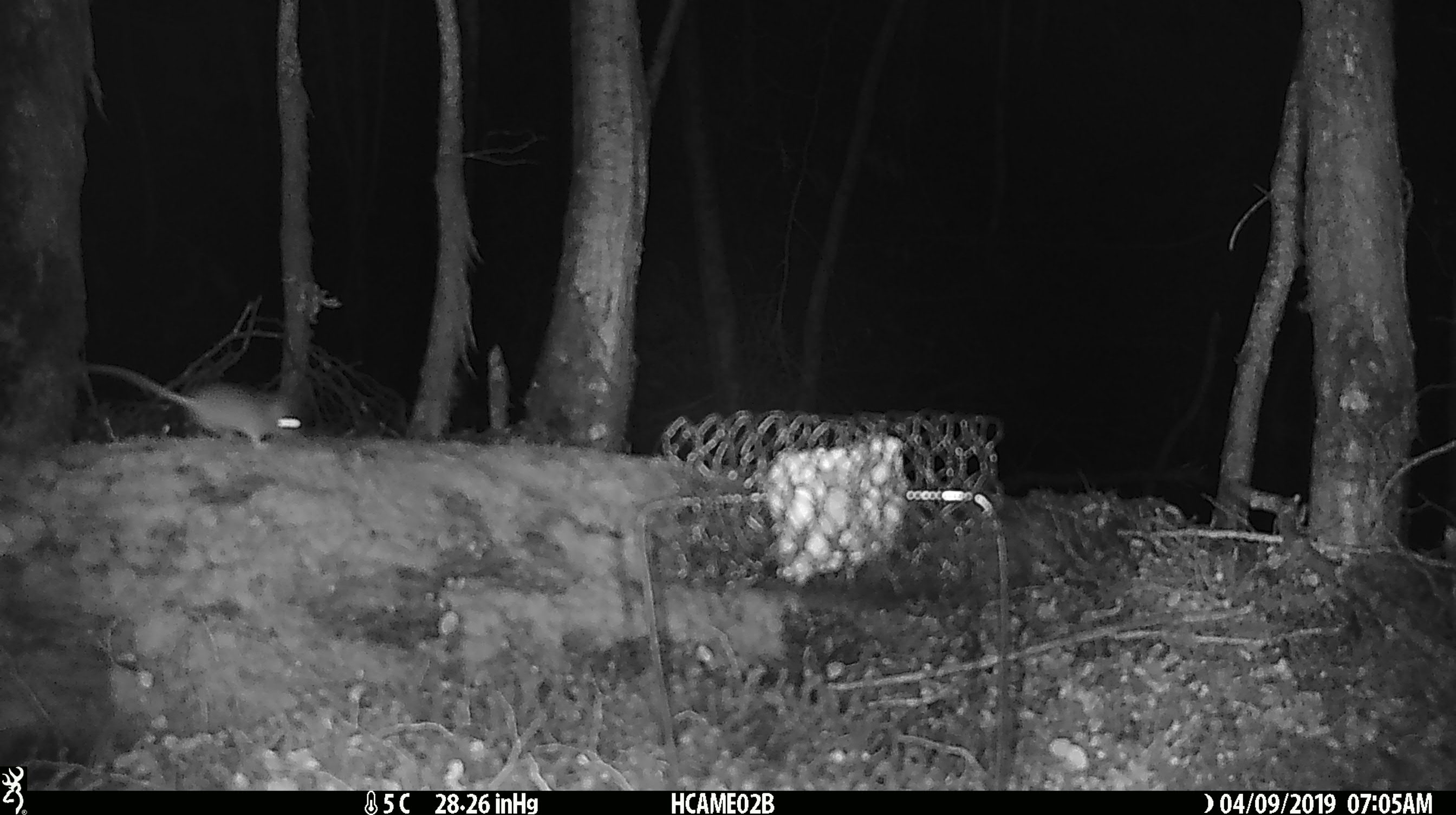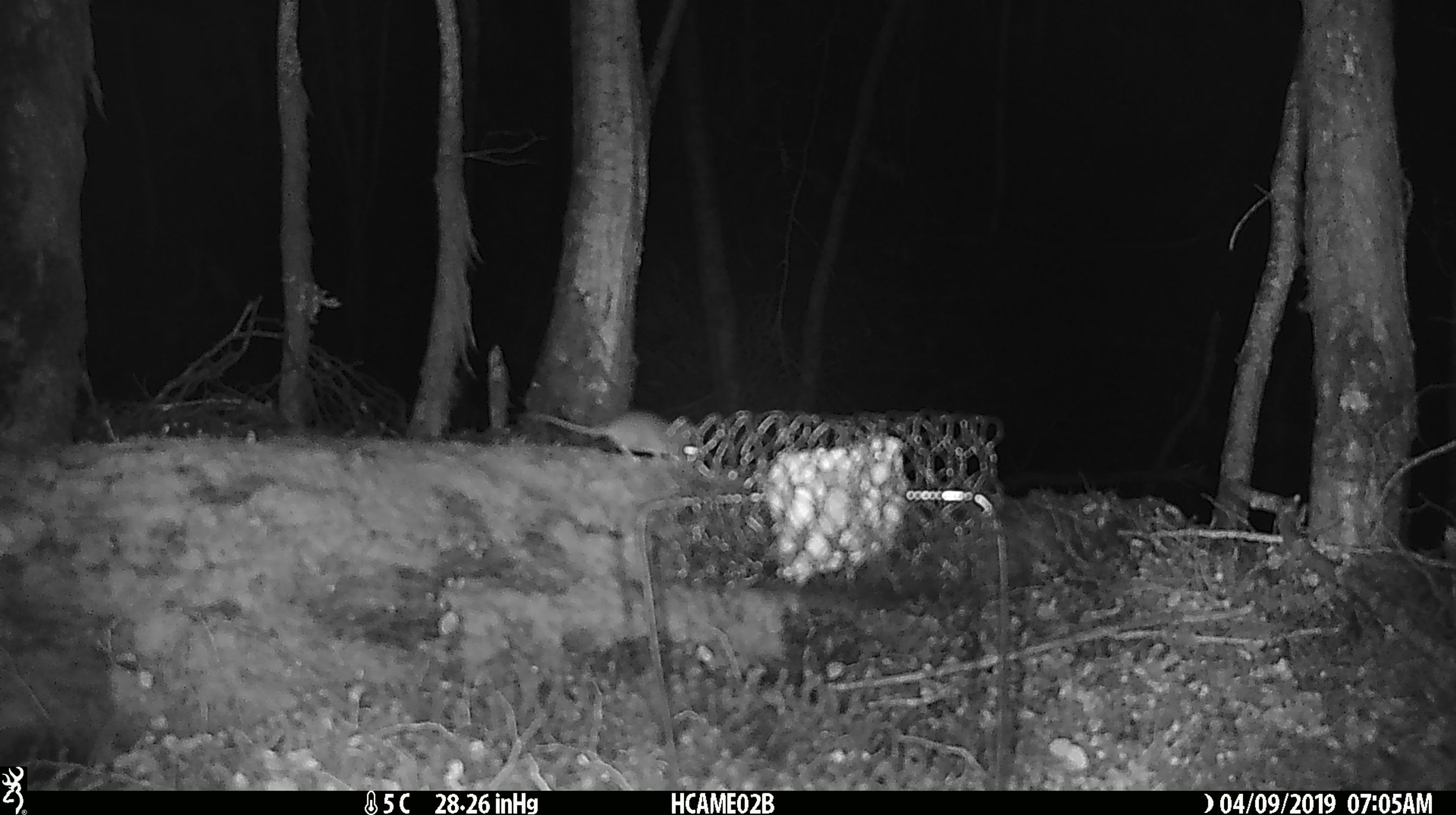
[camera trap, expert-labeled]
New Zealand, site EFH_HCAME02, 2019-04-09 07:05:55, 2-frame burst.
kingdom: Animalia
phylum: Chordata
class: Mammalia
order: Rodentia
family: Muridae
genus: Mus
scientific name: Mus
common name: mouse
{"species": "mouse (Mus)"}